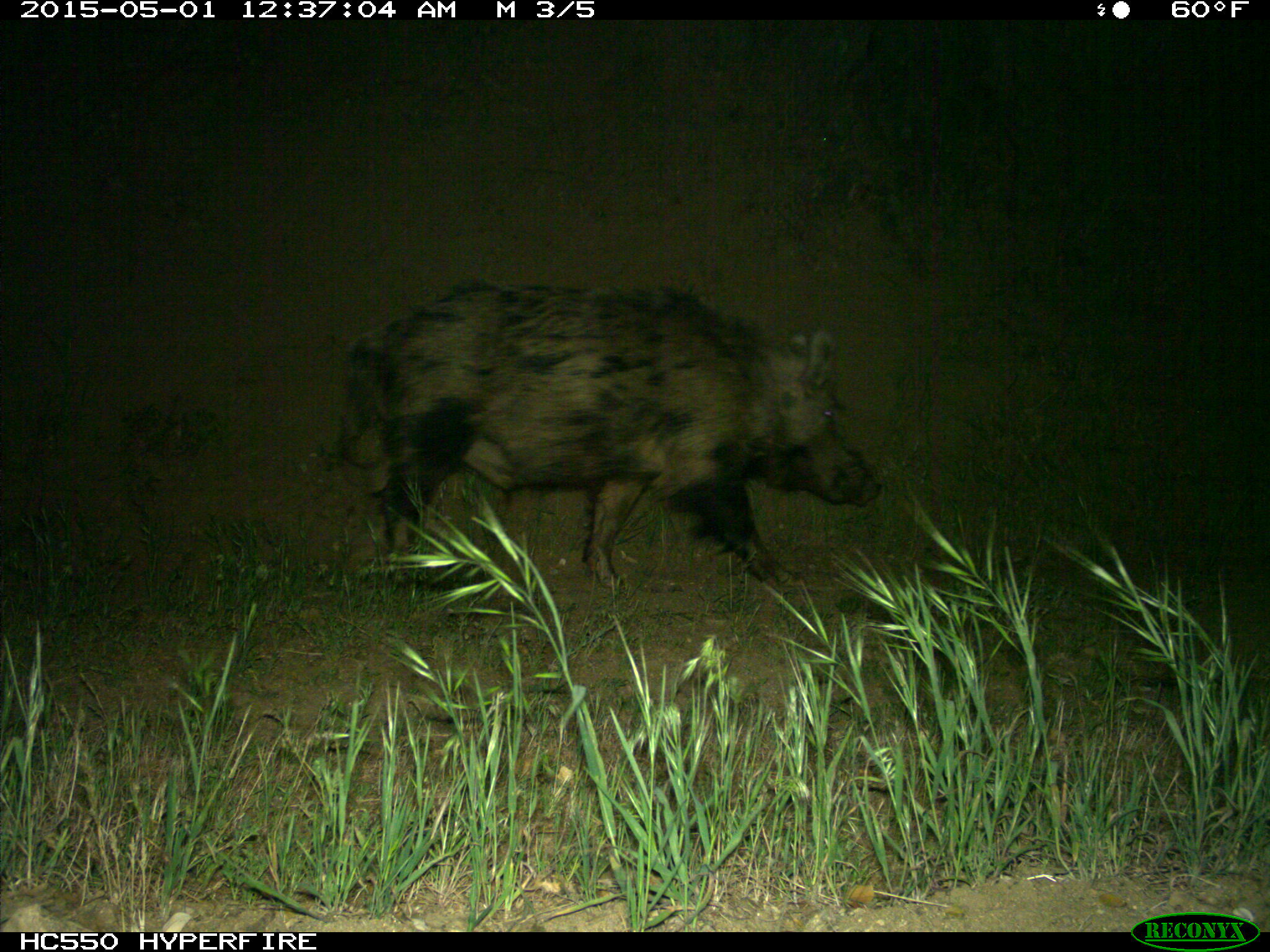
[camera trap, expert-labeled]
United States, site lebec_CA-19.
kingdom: Animalia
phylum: Chordata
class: Mammalia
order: Artiodactyla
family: Suidae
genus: Sus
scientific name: Sus scrofa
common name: wild boar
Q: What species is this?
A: Sus scrofa (wild boar).